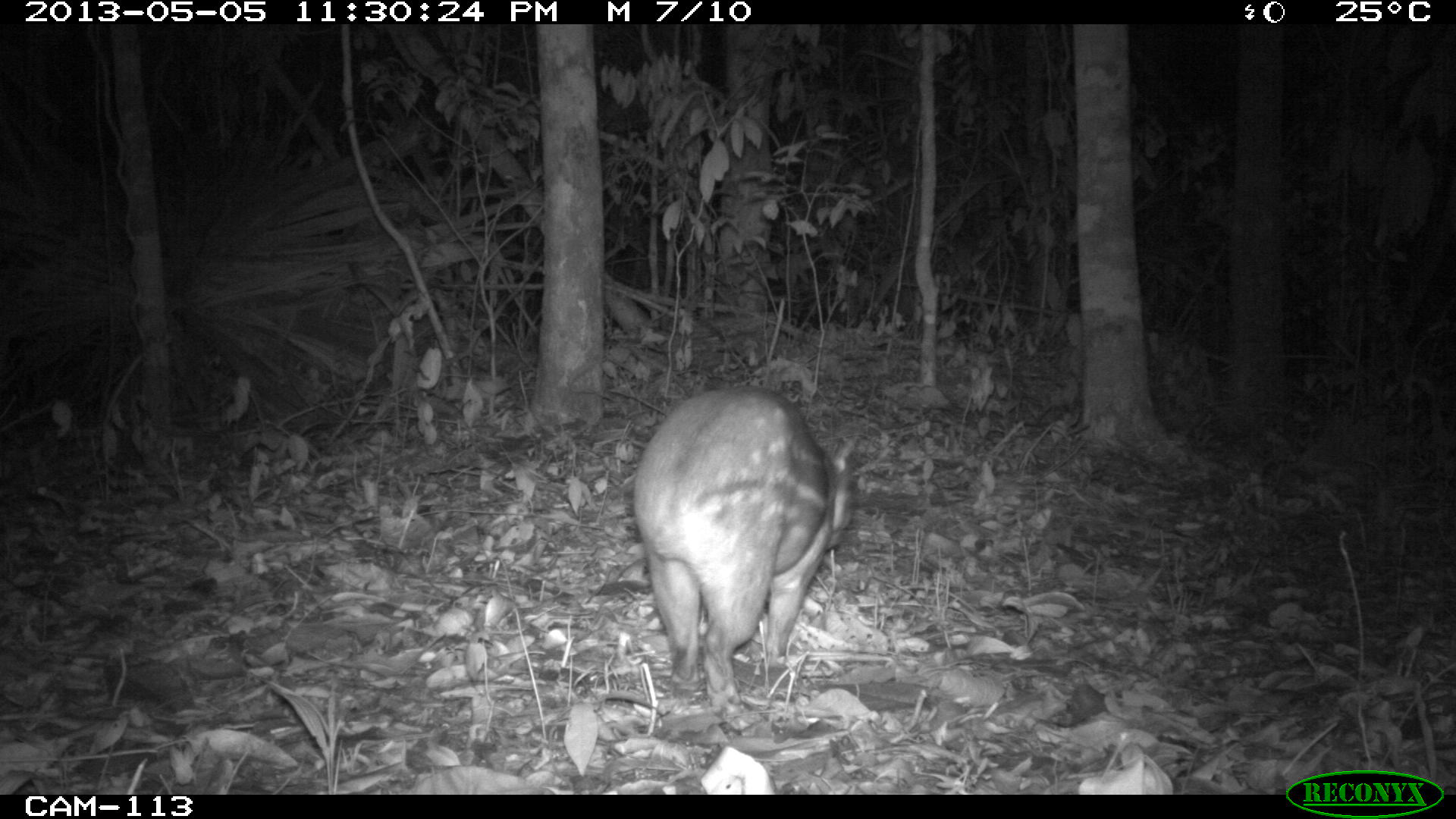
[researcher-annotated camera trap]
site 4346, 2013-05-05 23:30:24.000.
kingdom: Animalia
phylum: Chordata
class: Mammalia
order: Rodentia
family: Cuniculidae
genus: Cuniculus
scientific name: Cuniculus paca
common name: lowland paca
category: agouti paca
Agouti paca (lowland paca) (Cuniculus paca), count 1.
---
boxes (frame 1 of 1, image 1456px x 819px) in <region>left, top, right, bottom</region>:
agouti paca: <region>627, 384, 855, 720</region>